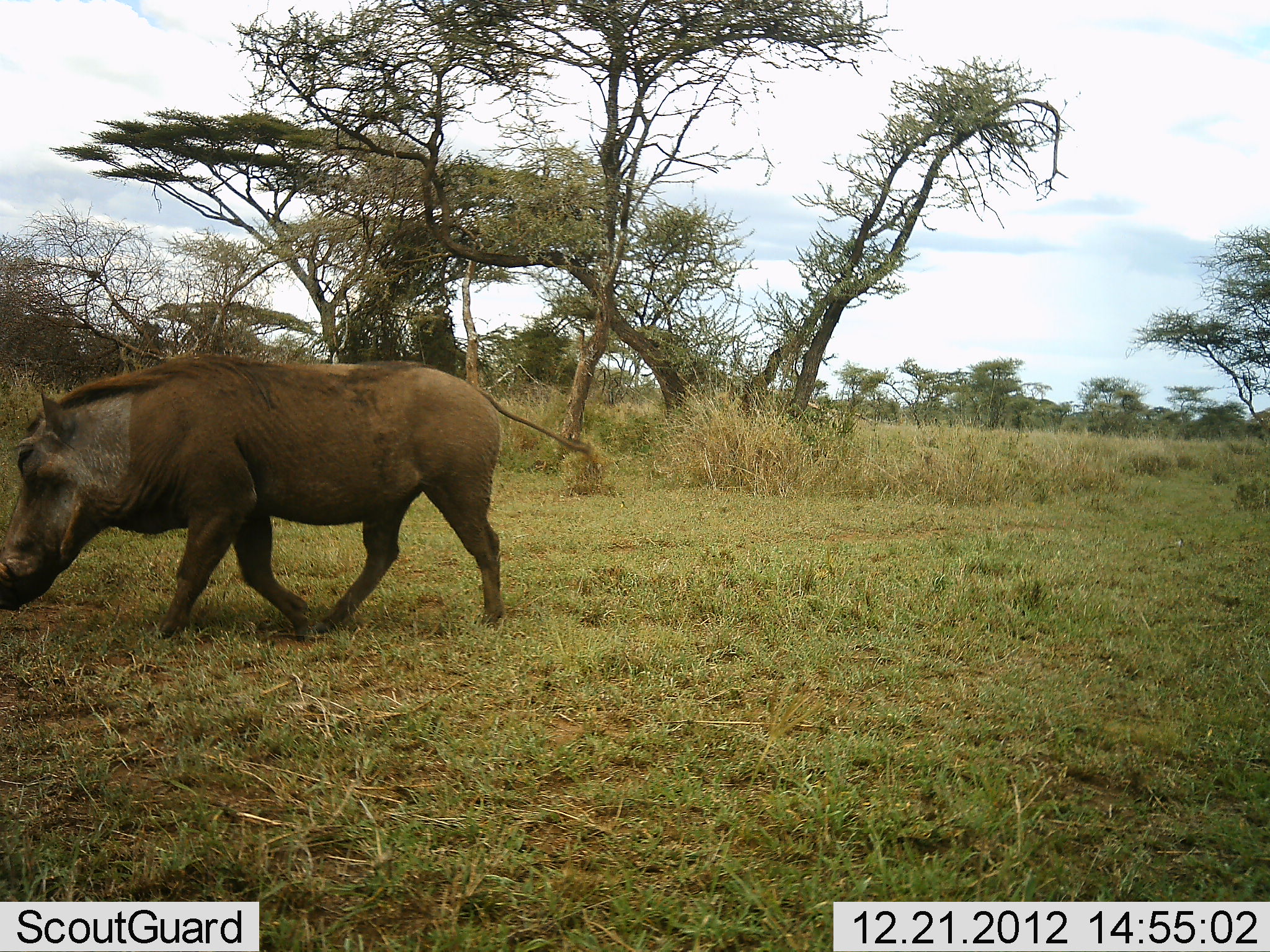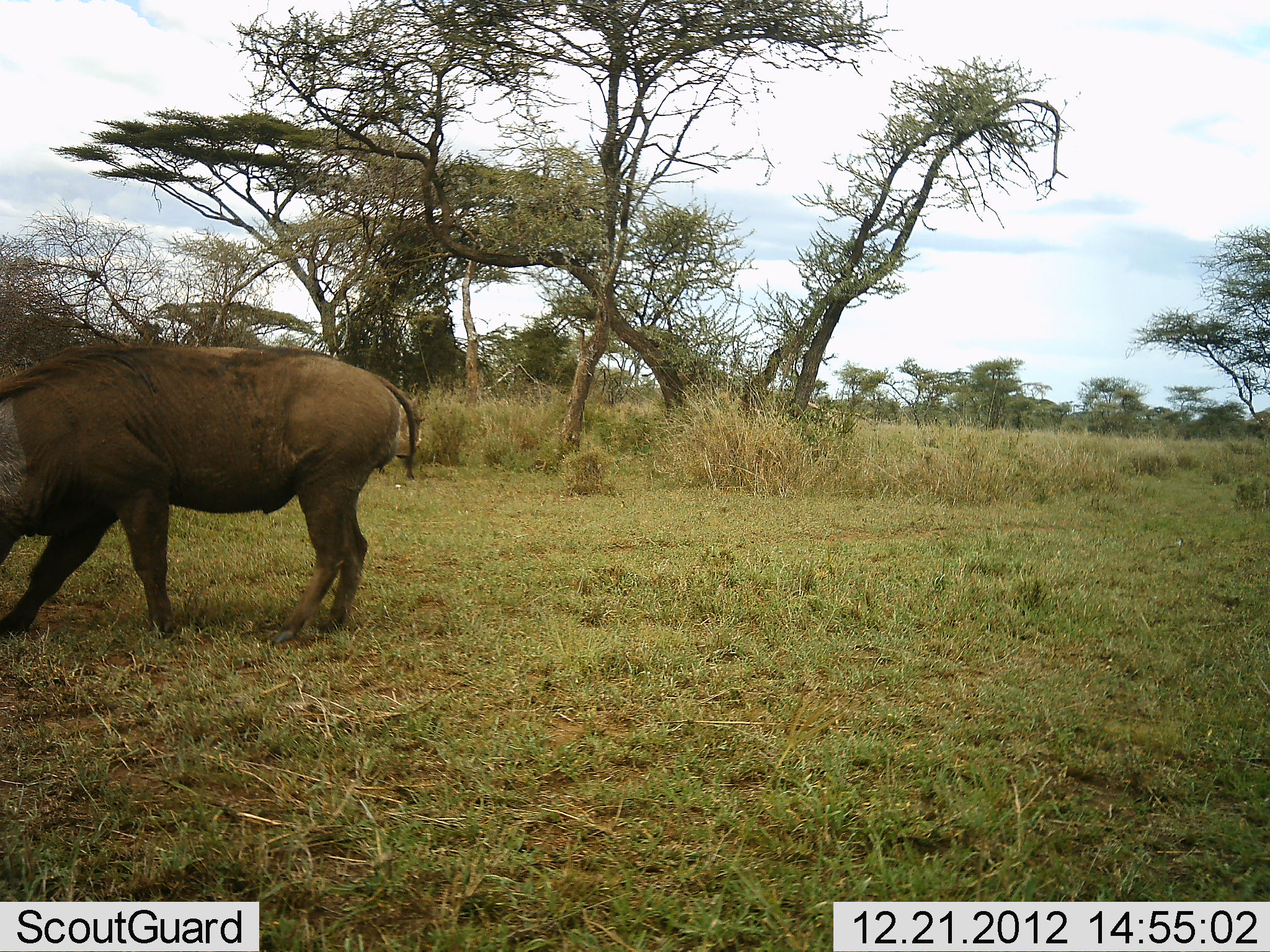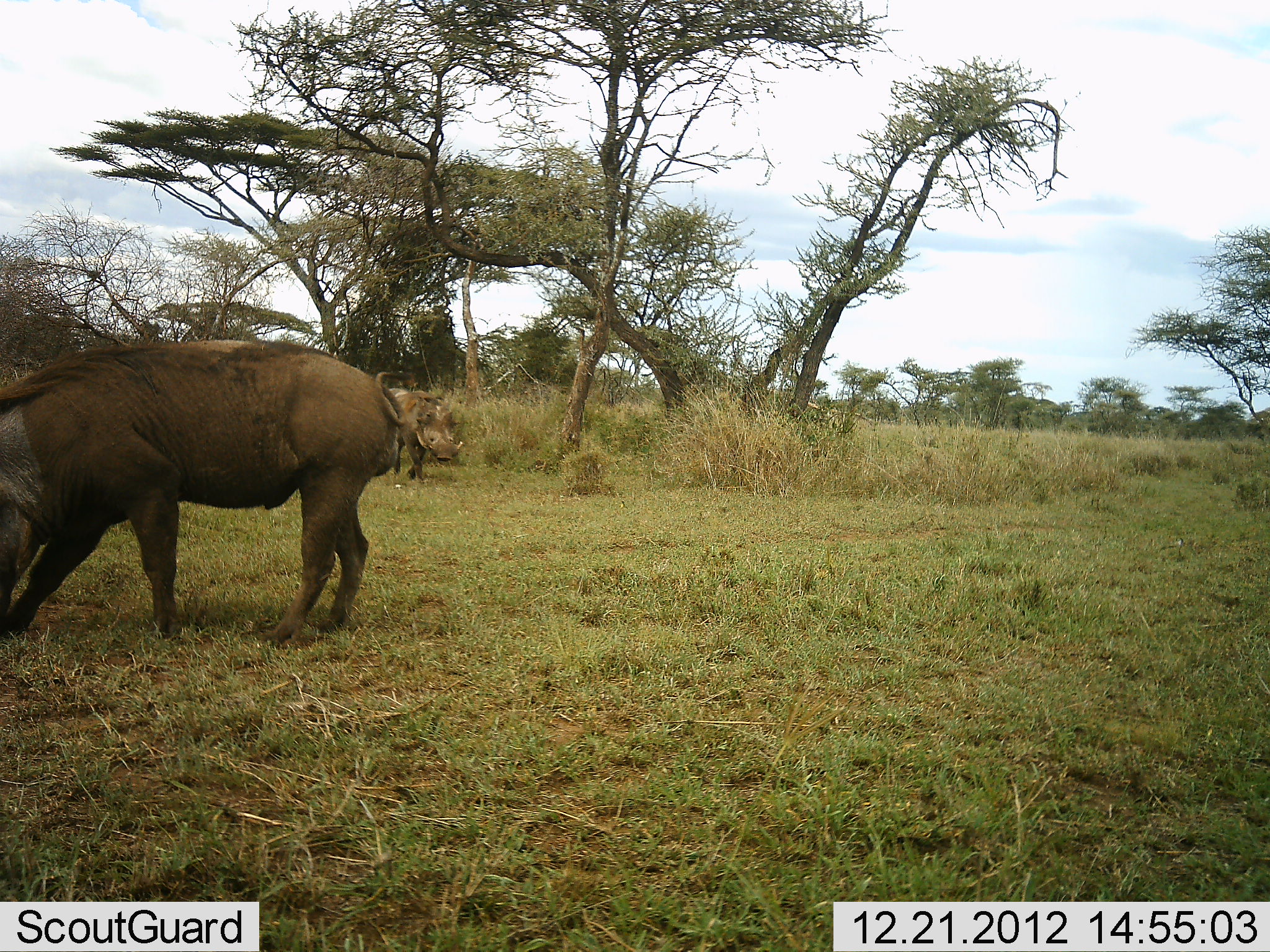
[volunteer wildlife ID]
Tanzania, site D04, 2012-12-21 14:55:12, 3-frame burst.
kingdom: Animalia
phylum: Chordata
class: Mammalia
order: Artiodactyla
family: Suidae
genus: Phacochoerus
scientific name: Phacochoerus africanus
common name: warthog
Warthog (Phacochoerus africanus), count 1. Behavior (volunteer vote fractions): standing 8%, resting 0%, moving 92%, interacting 0%. Young present (vote fraction): 0%. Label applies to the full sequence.